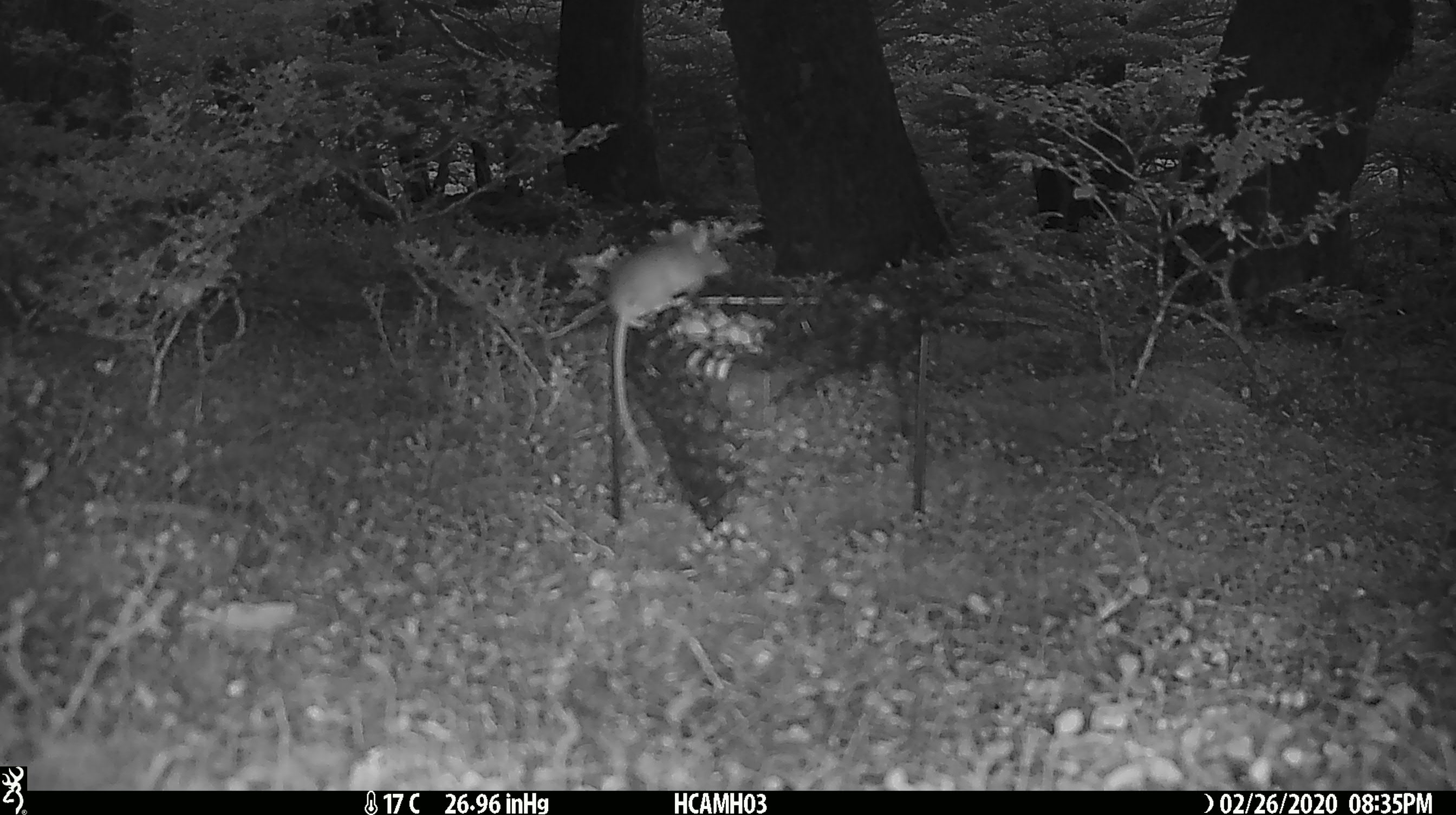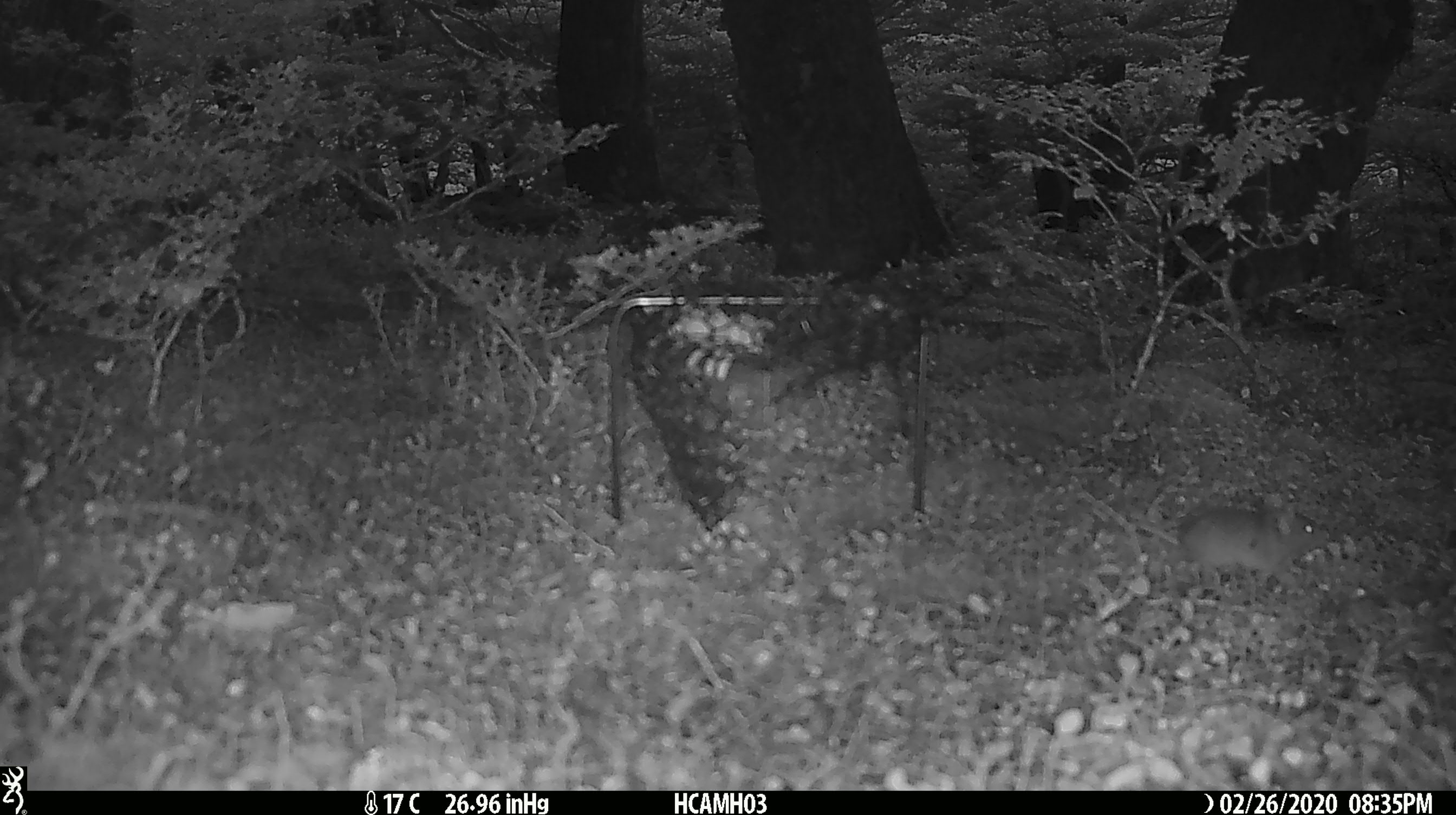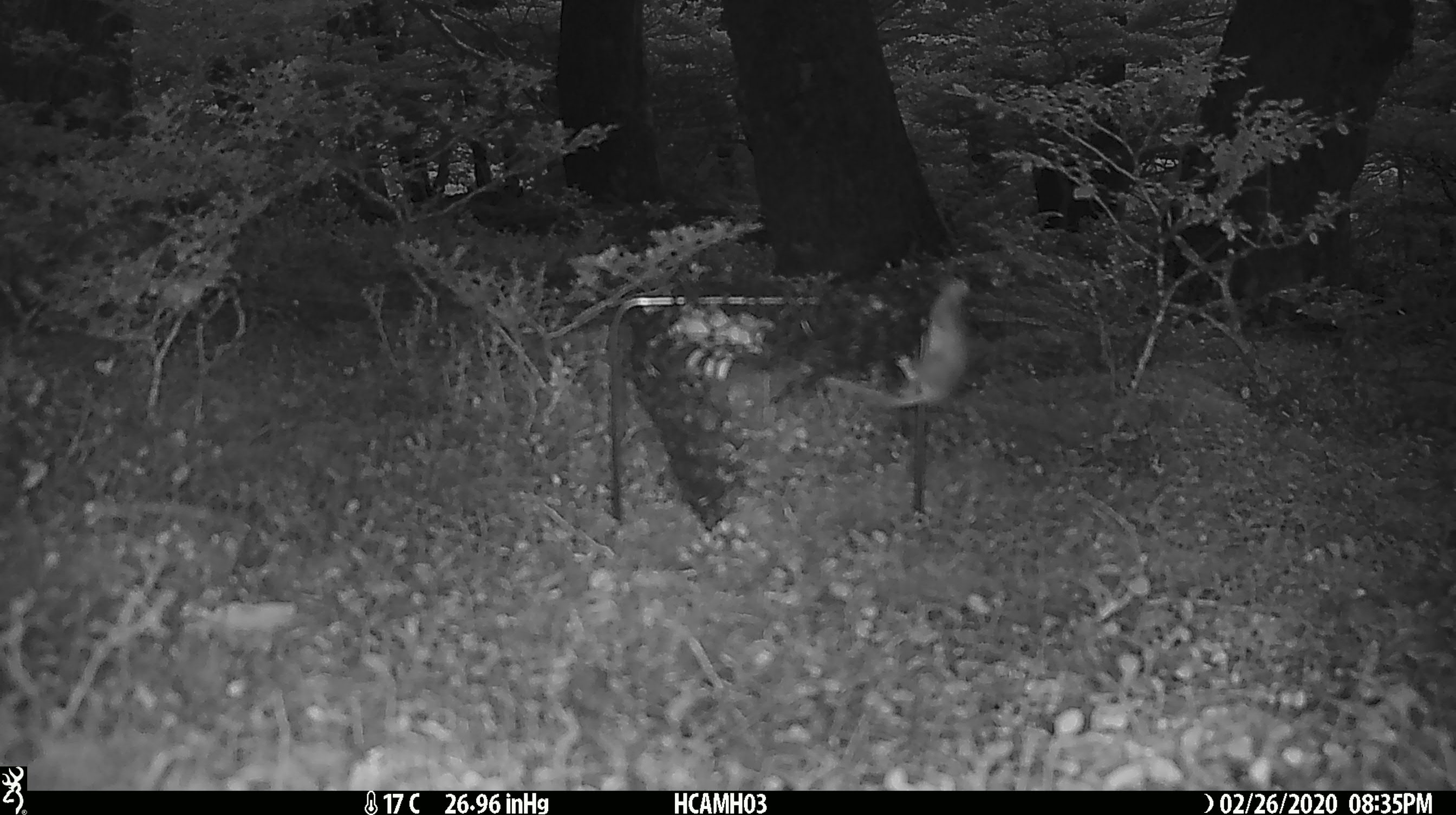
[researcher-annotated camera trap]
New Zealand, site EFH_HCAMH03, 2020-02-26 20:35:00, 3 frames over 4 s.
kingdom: Animalia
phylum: Chordata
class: Mammalia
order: Rodentia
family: Muridae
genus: Mus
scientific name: Mus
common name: mouse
Mouse (Mus).